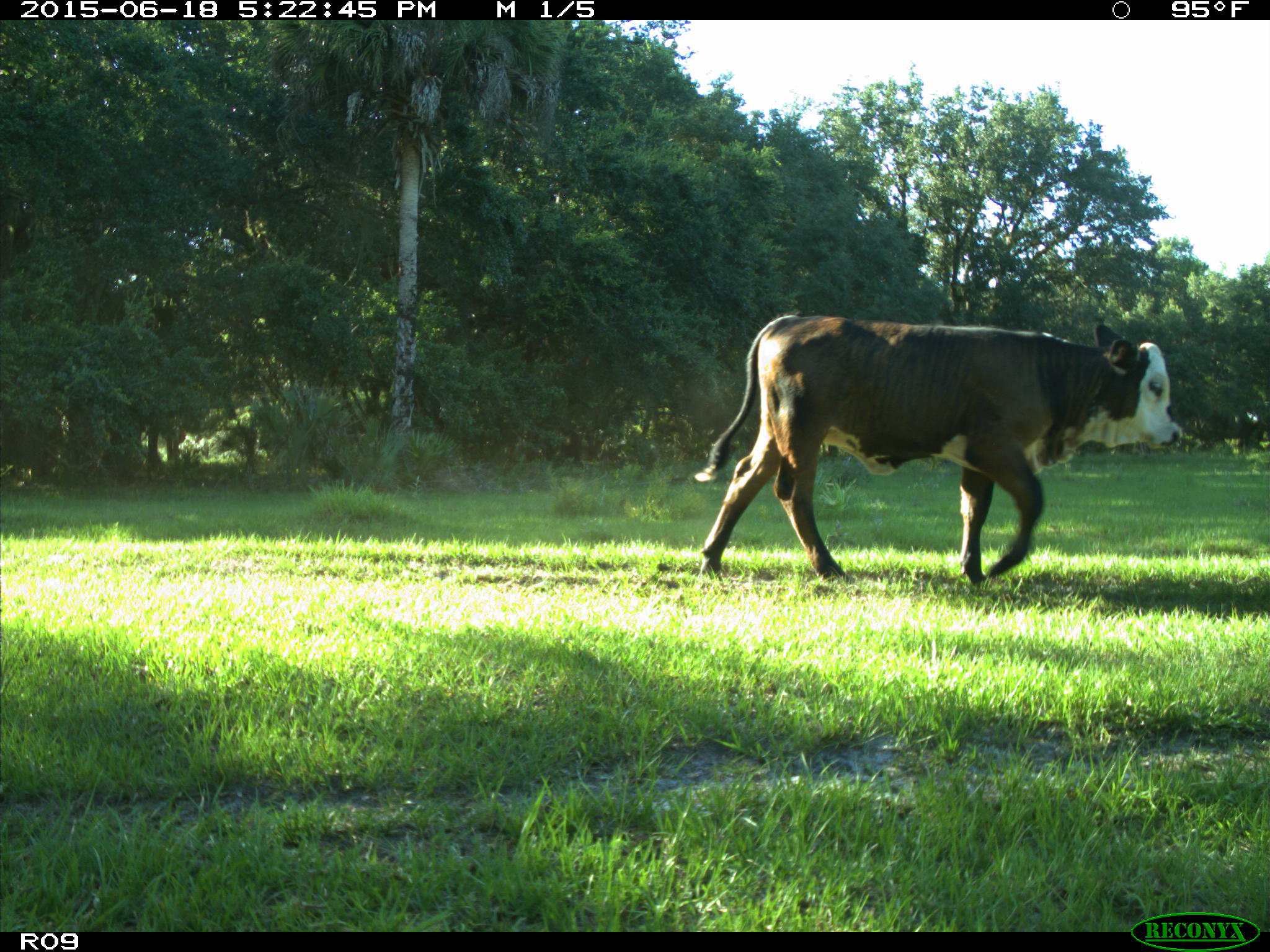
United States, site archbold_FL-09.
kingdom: Animalia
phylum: Chordata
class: Mammalia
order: Artiodactyla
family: Bovidae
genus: Bos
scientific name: Bos taurus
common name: domestic cow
Bos taurus (domestic cow).